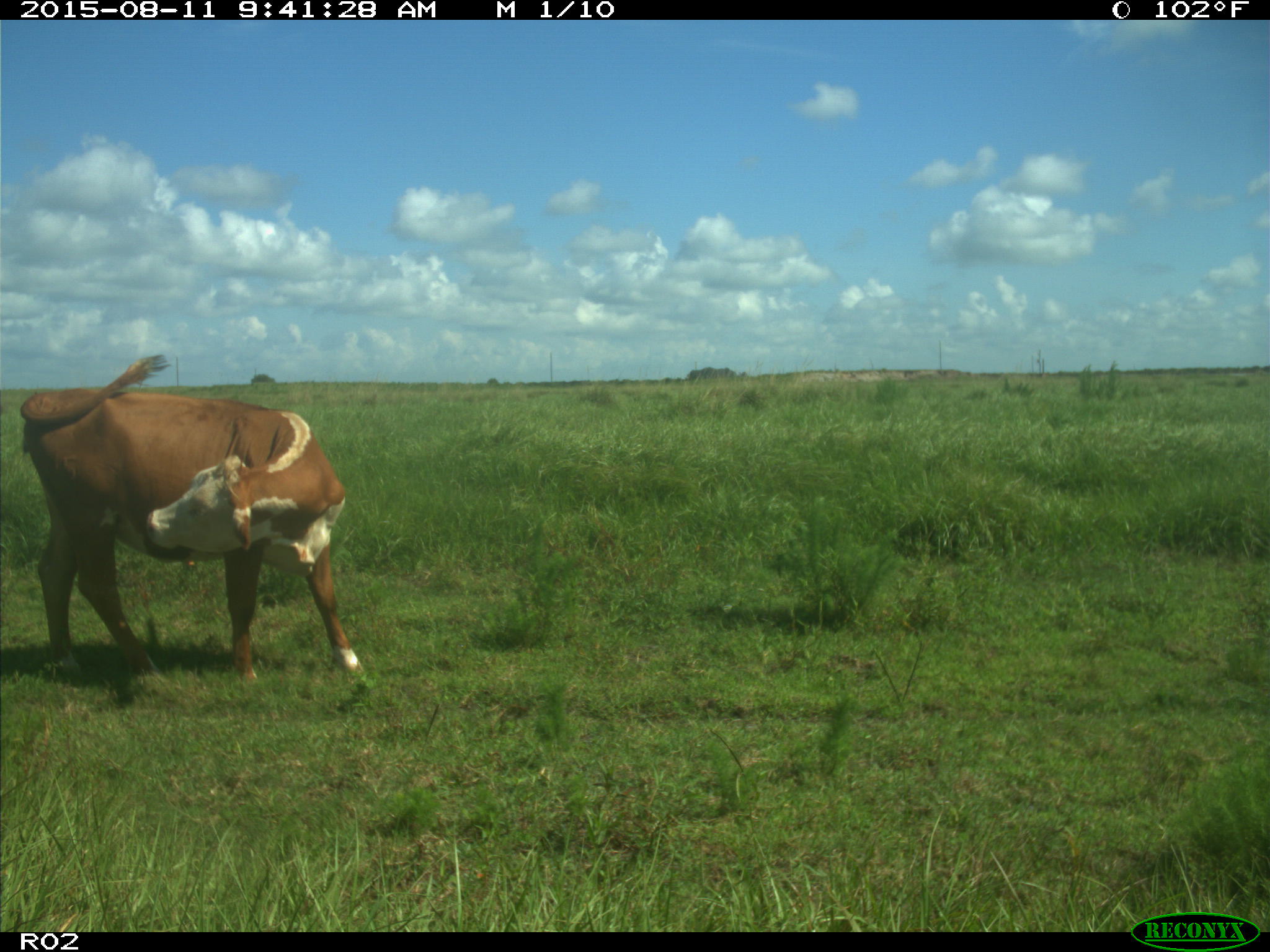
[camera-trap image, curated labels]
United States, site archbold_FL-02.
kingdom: Animalia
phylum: Chordata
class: Mammalia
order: Artiodactyla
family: Bovidae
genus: Bos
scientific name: Bos taurus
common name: domestic cow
Bos taurus (domestic cow).